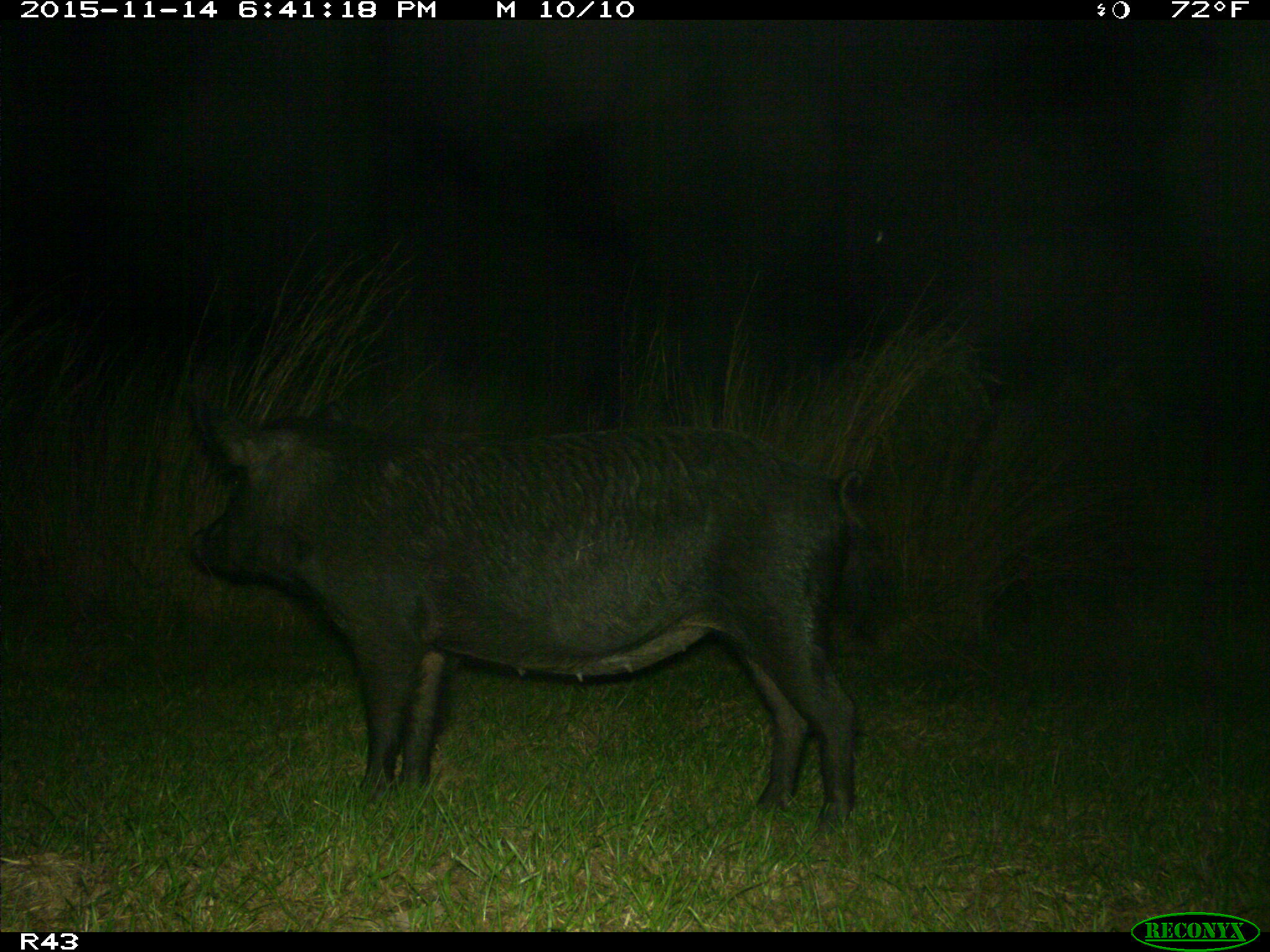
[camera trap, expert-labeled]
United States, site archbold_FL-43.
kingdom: Animalia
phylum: Chordata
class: Mammalia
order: Artiodactyla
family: Suidae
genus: Sus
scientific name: Sus scrofa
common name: wild boar